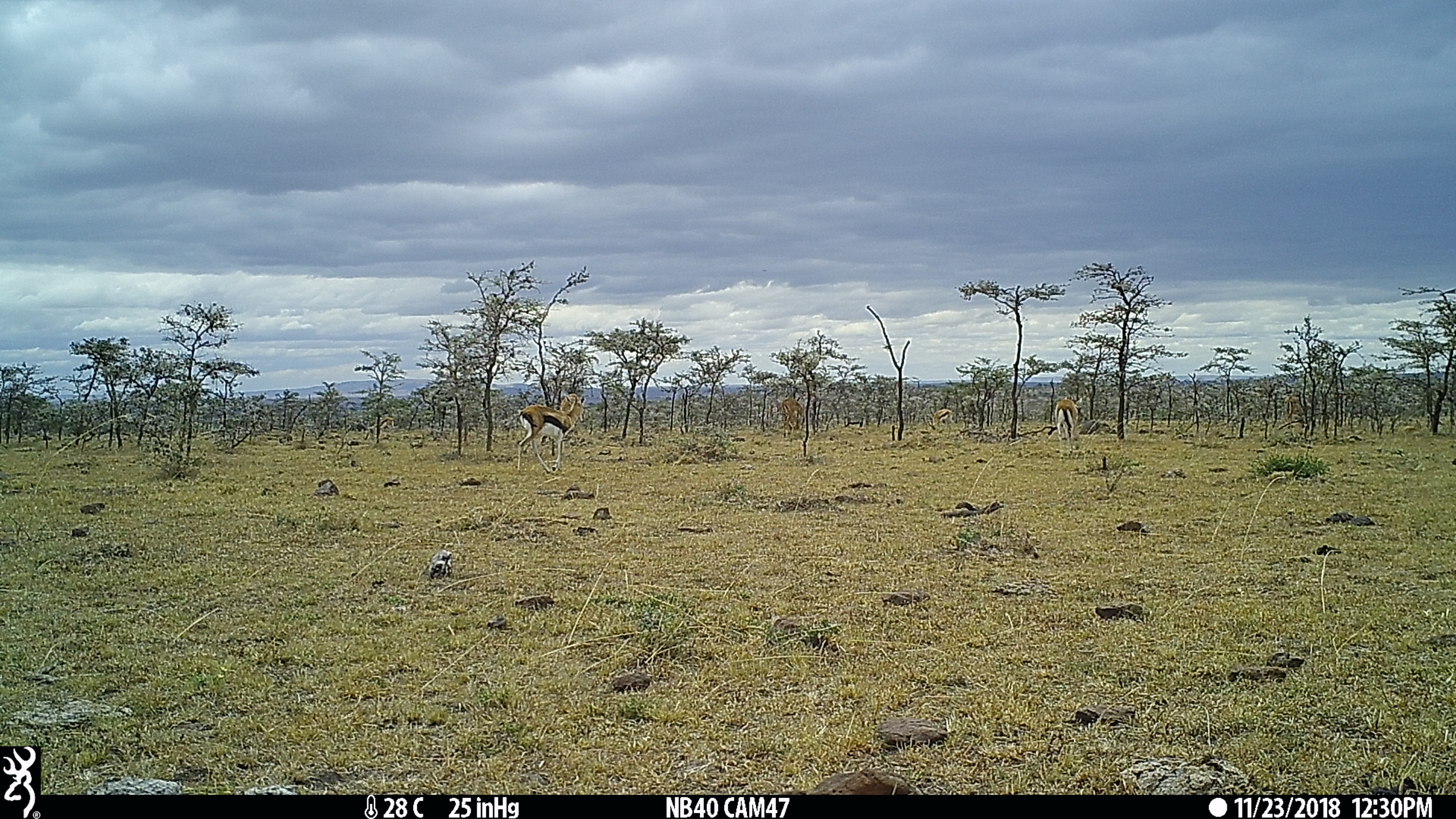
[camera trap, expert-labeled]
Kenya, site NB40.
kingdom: Animalia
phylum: Chordata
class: Mammalia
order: Artiodactyla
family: Bovidae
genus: Eudorcas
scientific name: Eudorcas thomsonii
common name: thomon's gazelle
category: gazelle thomsons